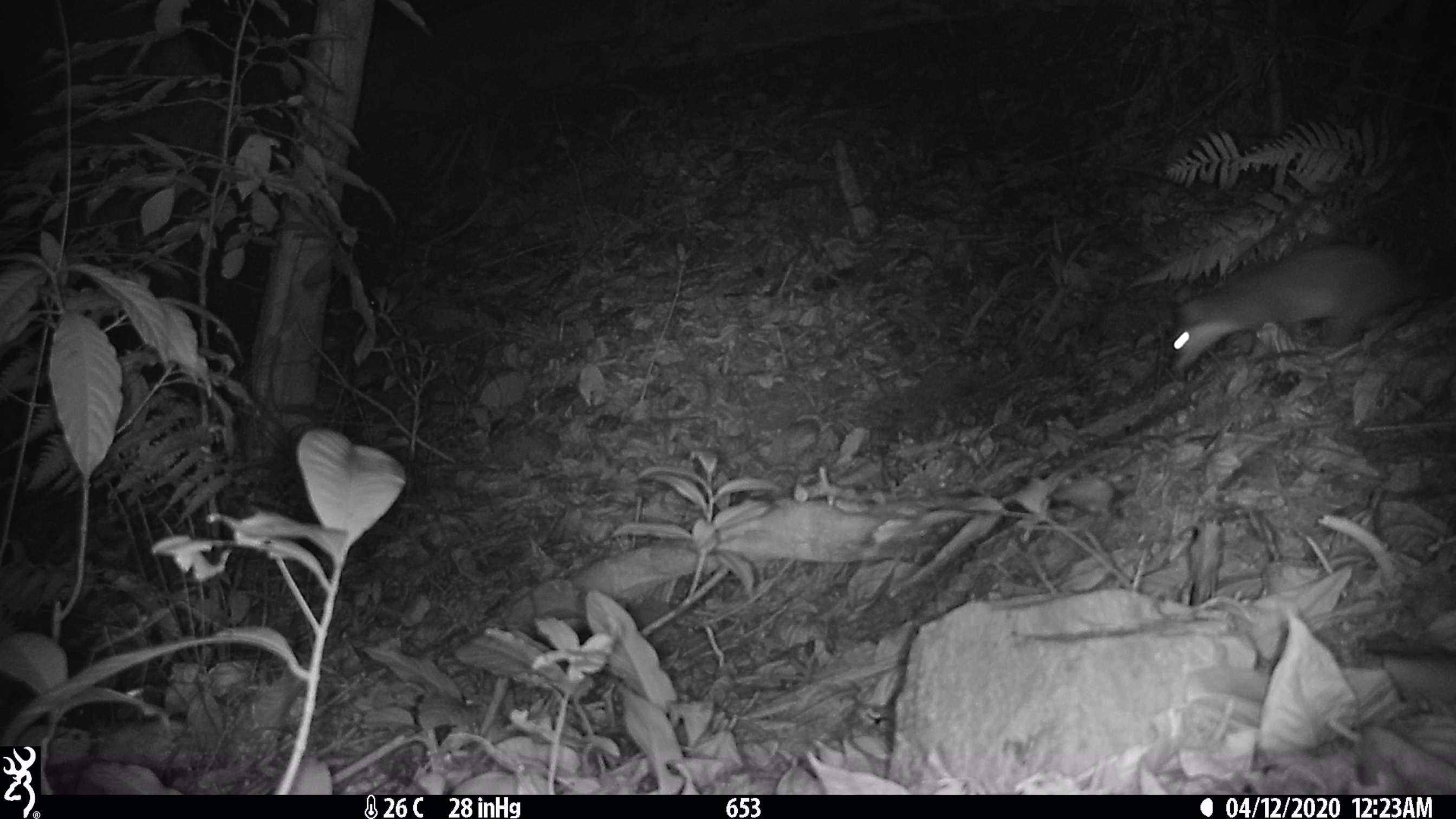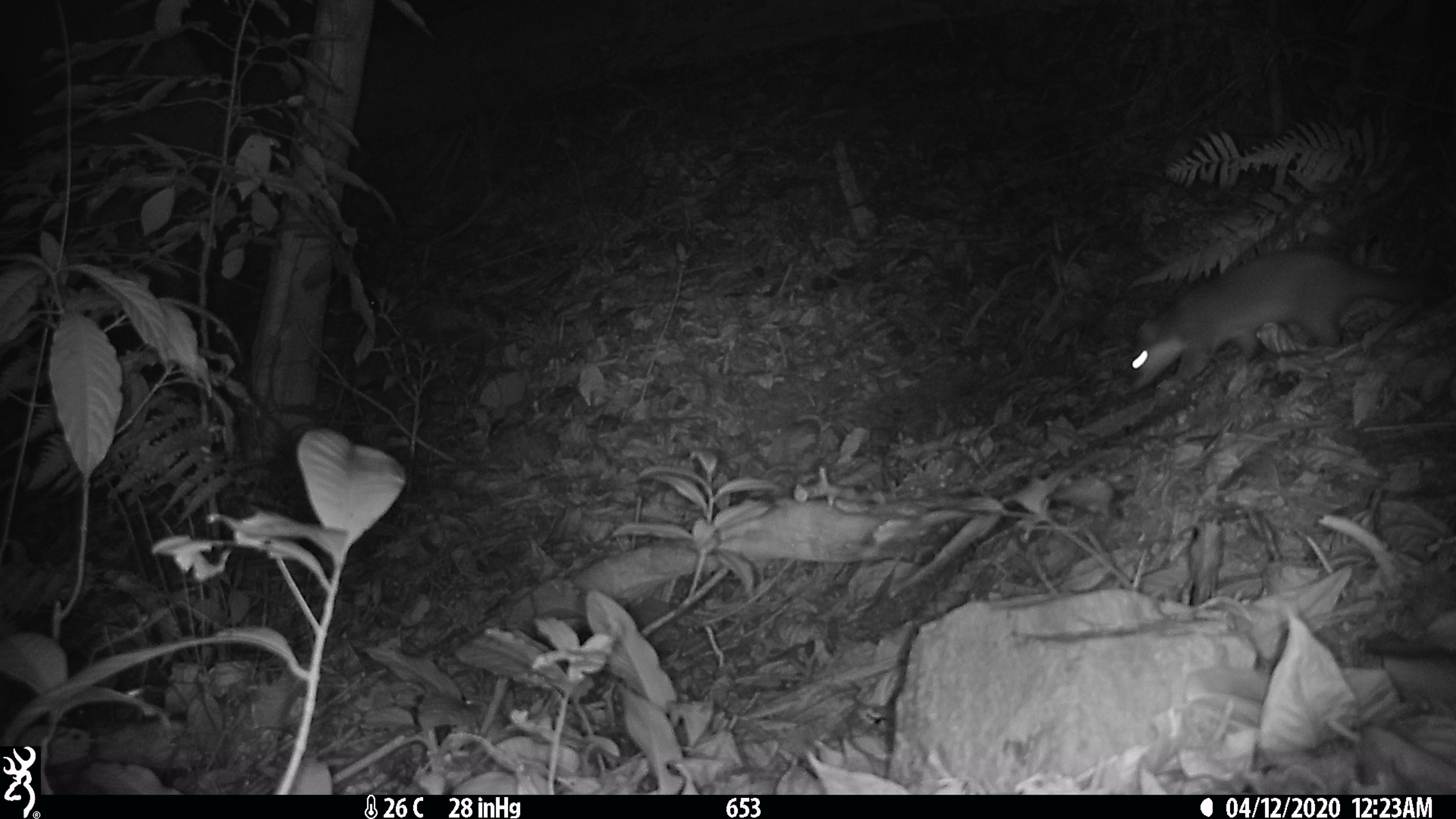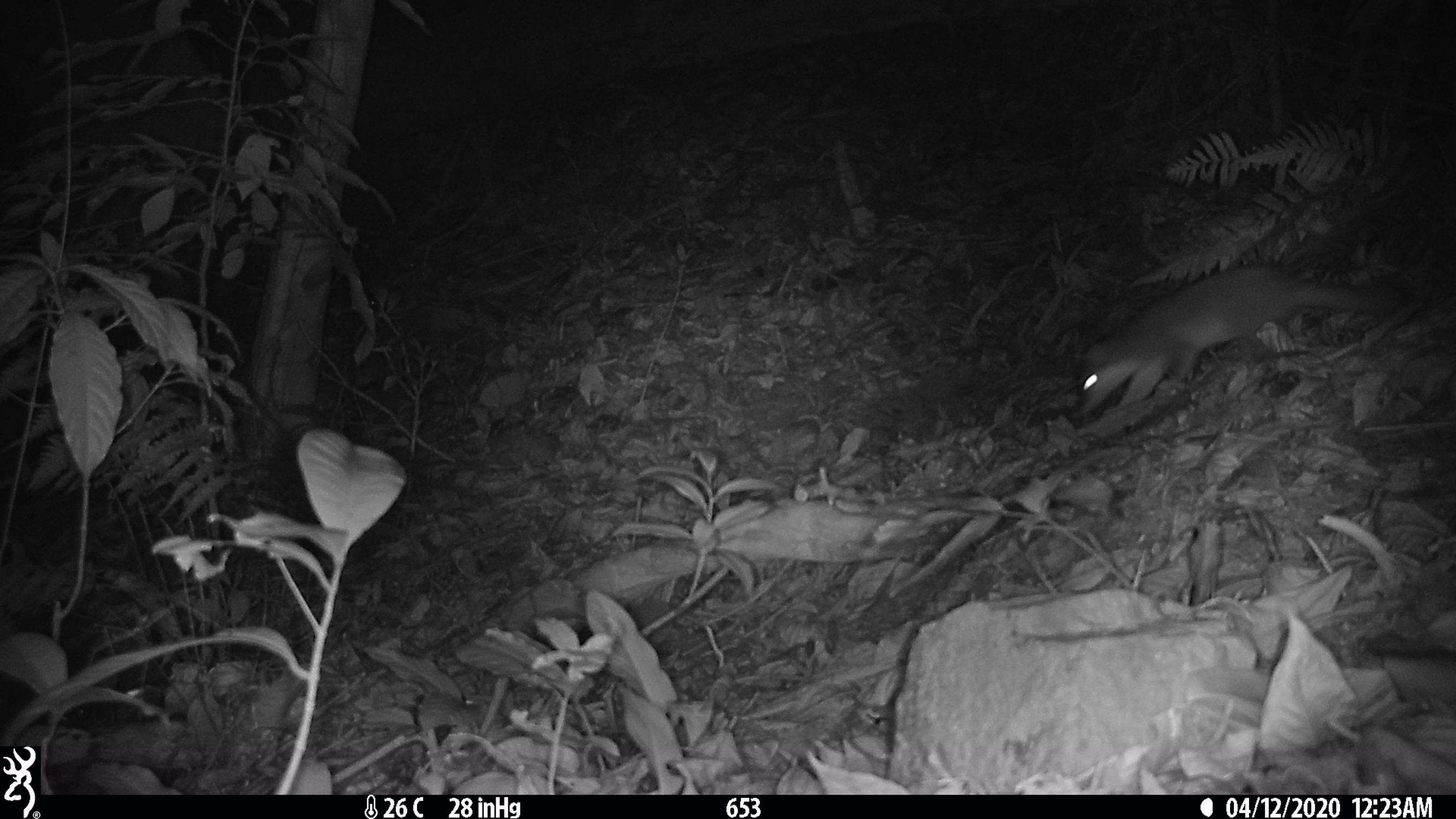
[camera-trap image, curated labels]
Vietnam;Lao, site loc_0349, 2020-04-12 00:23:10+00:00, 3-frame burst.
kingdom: Animalia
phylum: Chordata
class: Mammalia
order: Carnivora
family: Mustelidae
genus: Melogale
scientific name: Melogale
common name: ferret badger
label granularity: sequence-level